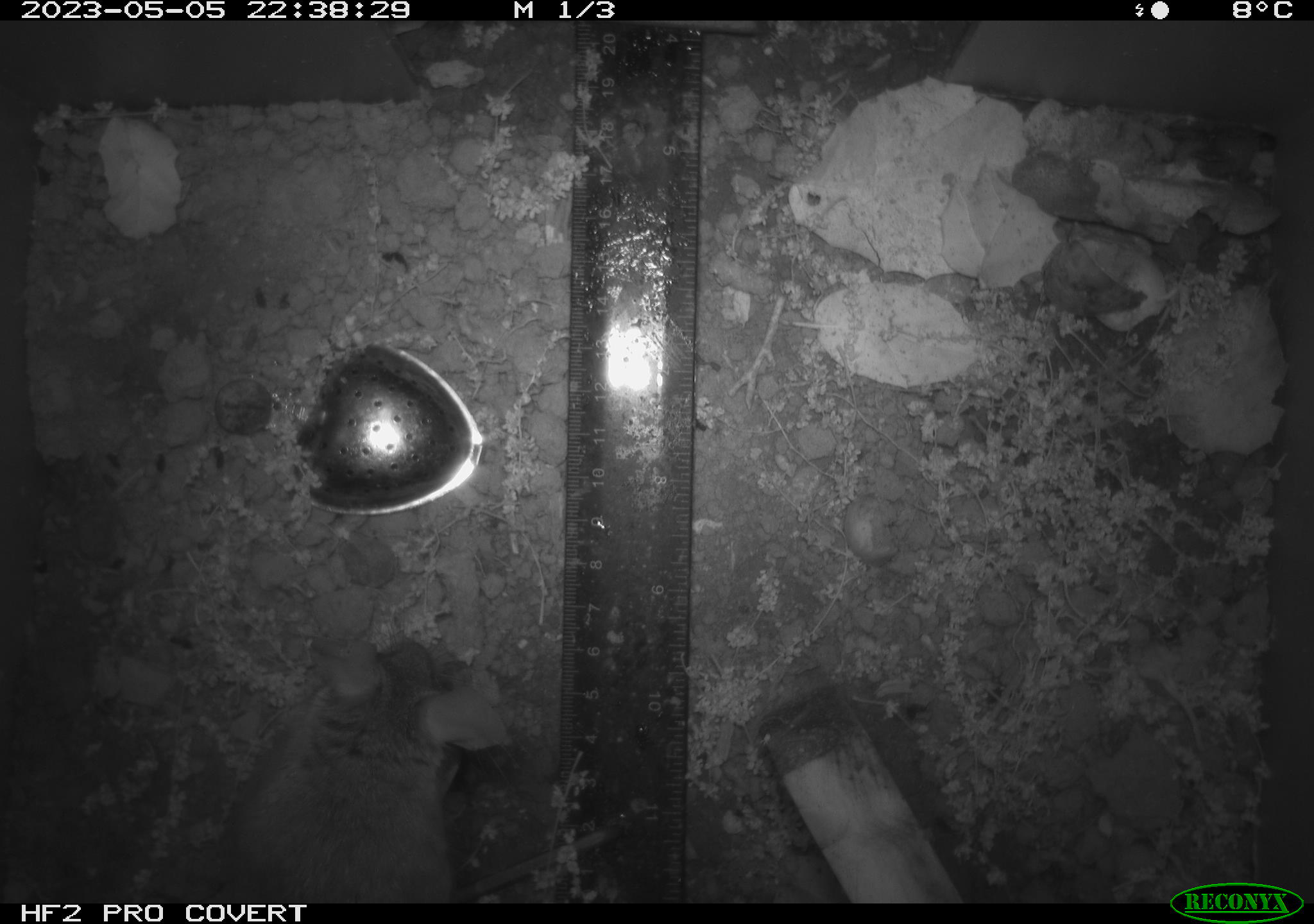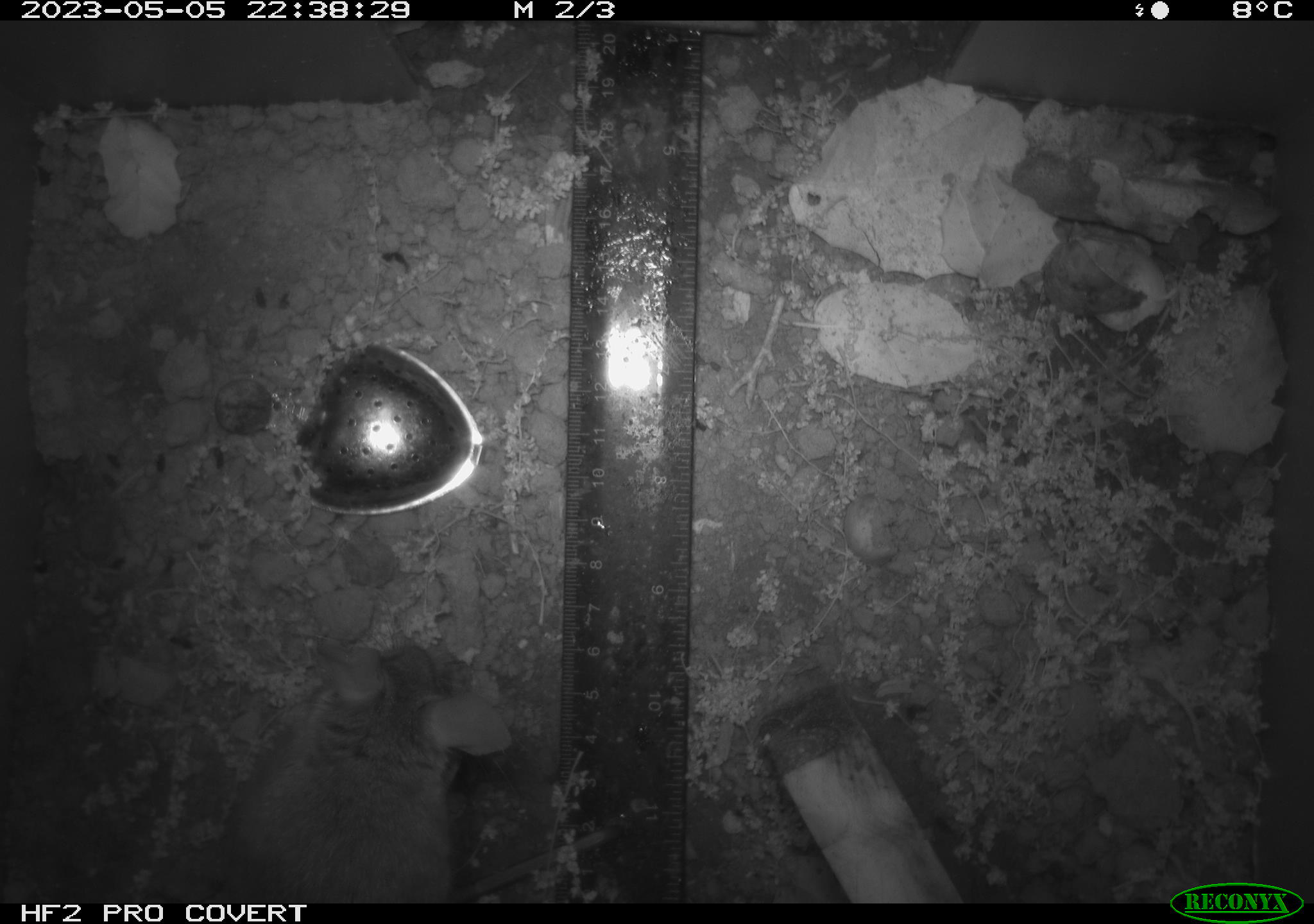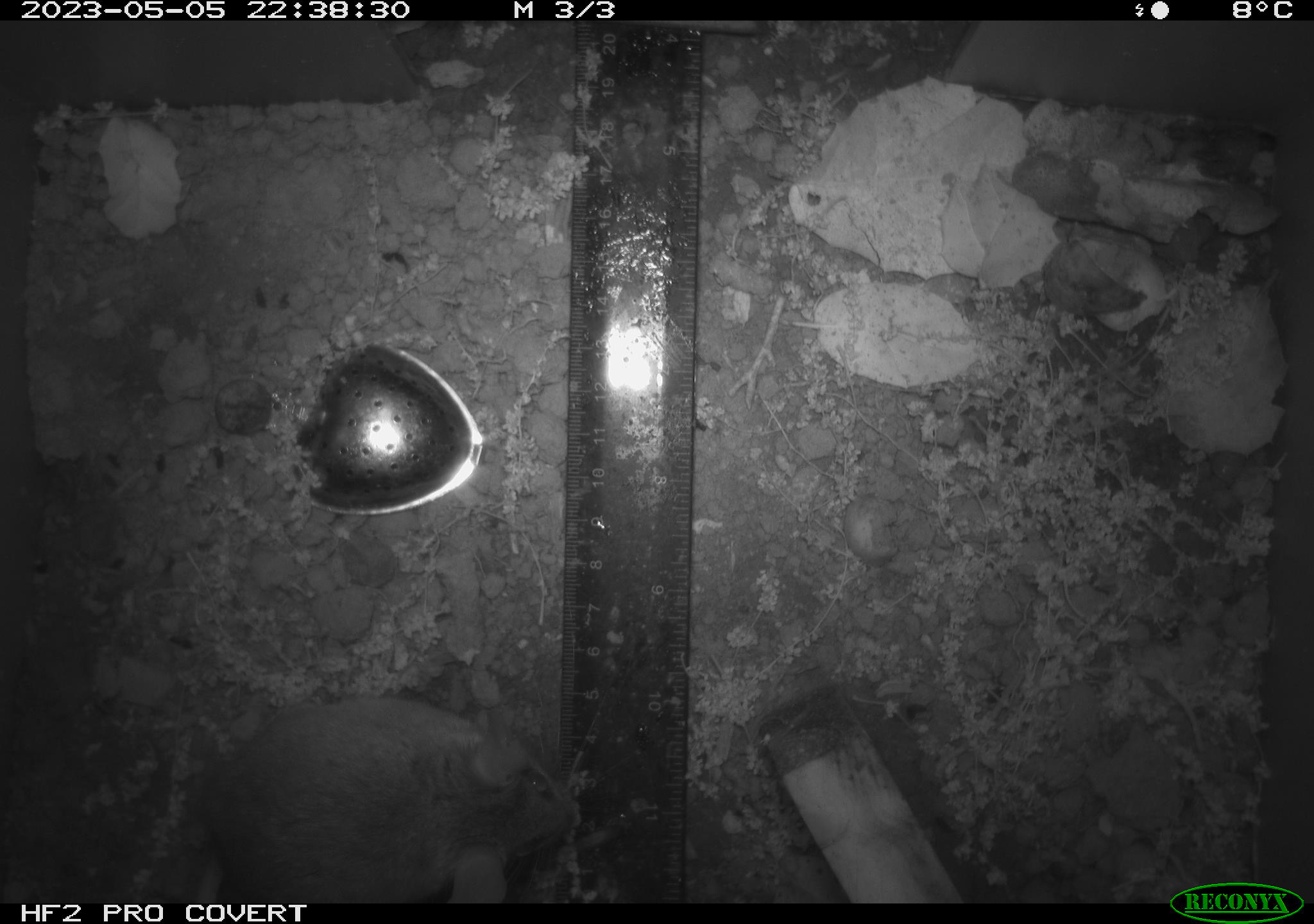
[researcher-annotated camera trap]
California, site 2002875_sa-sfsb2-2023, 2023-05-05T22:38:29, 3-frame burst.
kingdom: Animalia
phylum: Chordata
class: Mammalia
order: Rodentia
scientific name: Rodentia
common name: mouse species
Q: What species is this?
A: Mouse species (Rodentia).